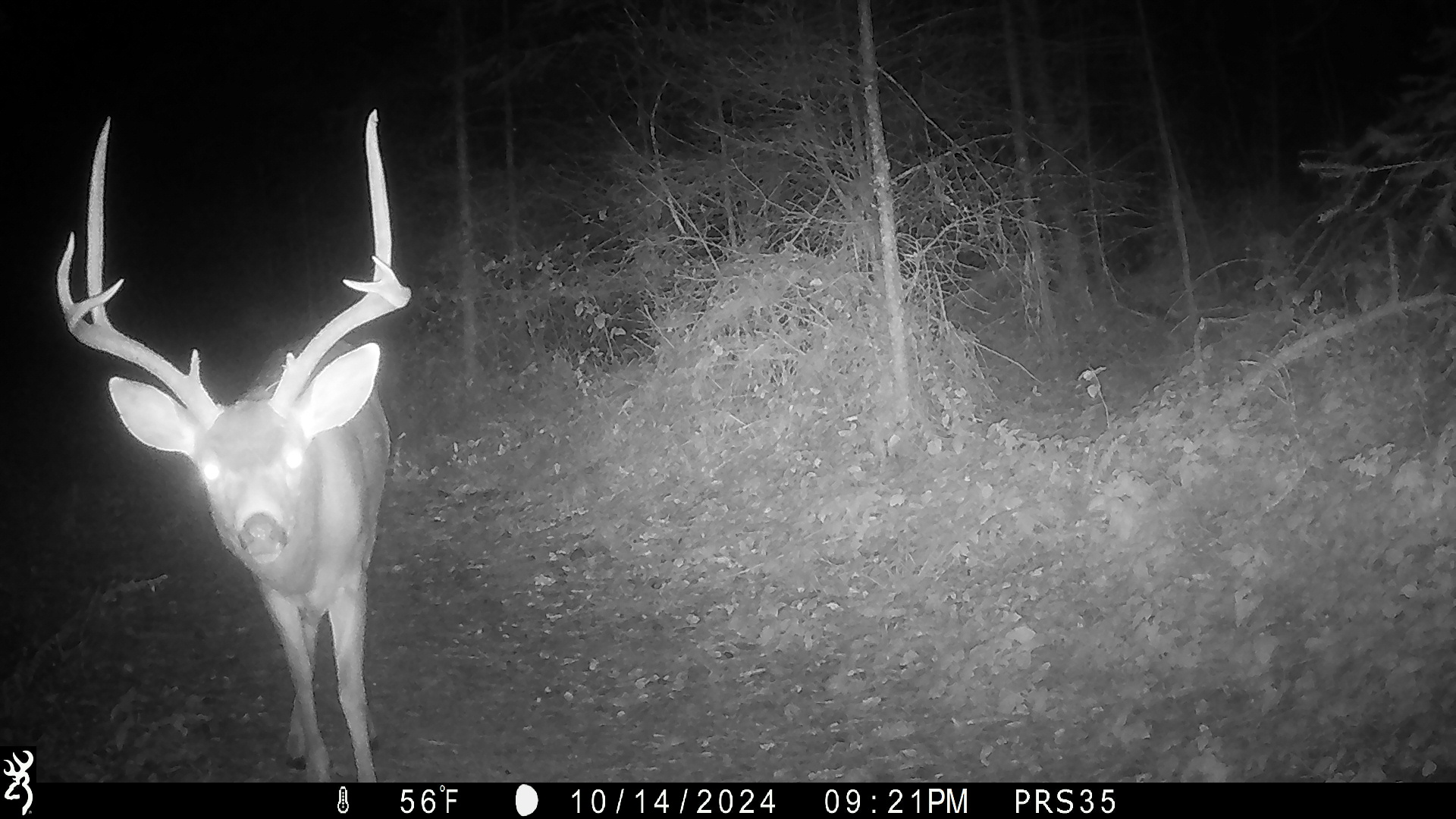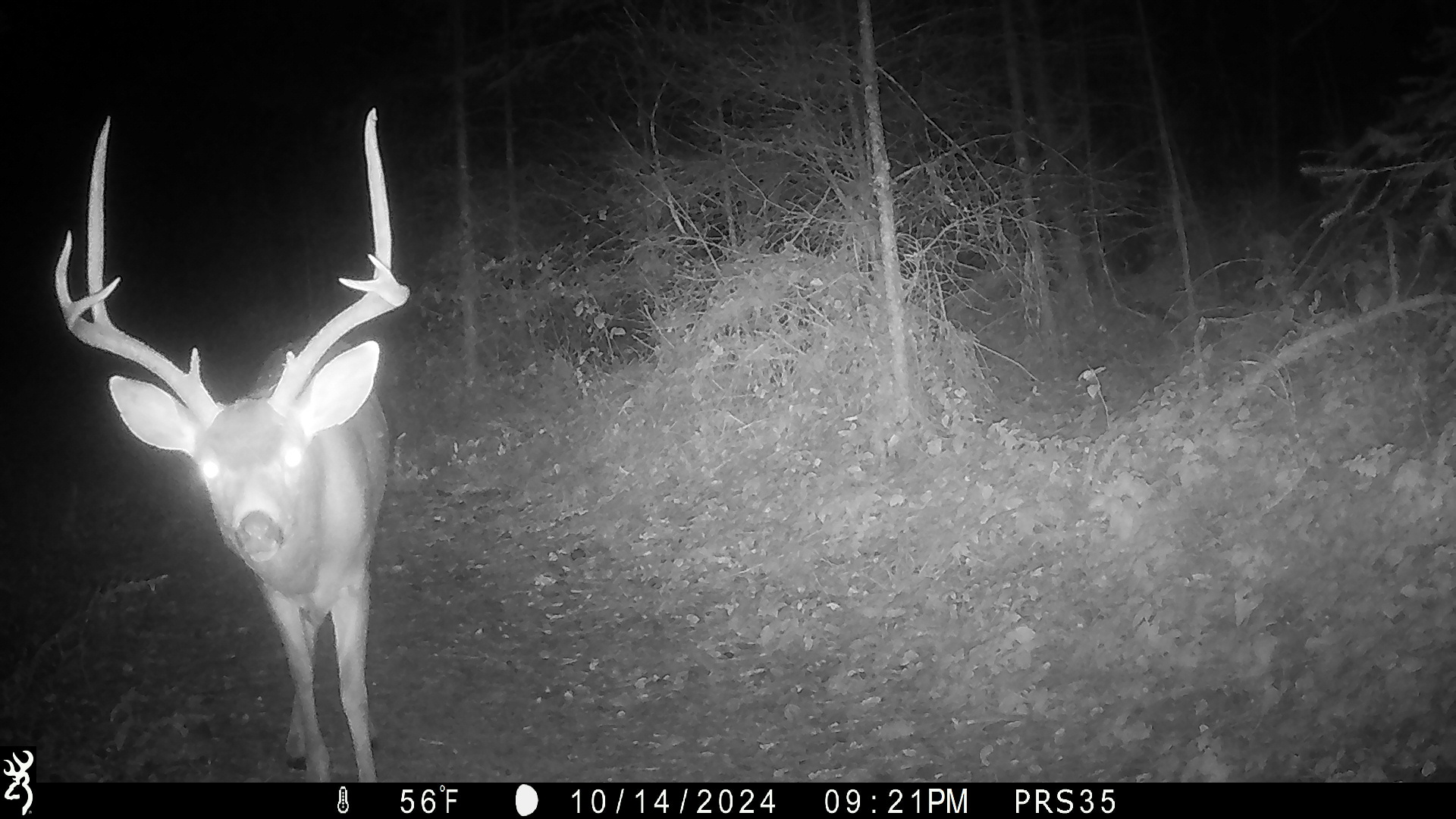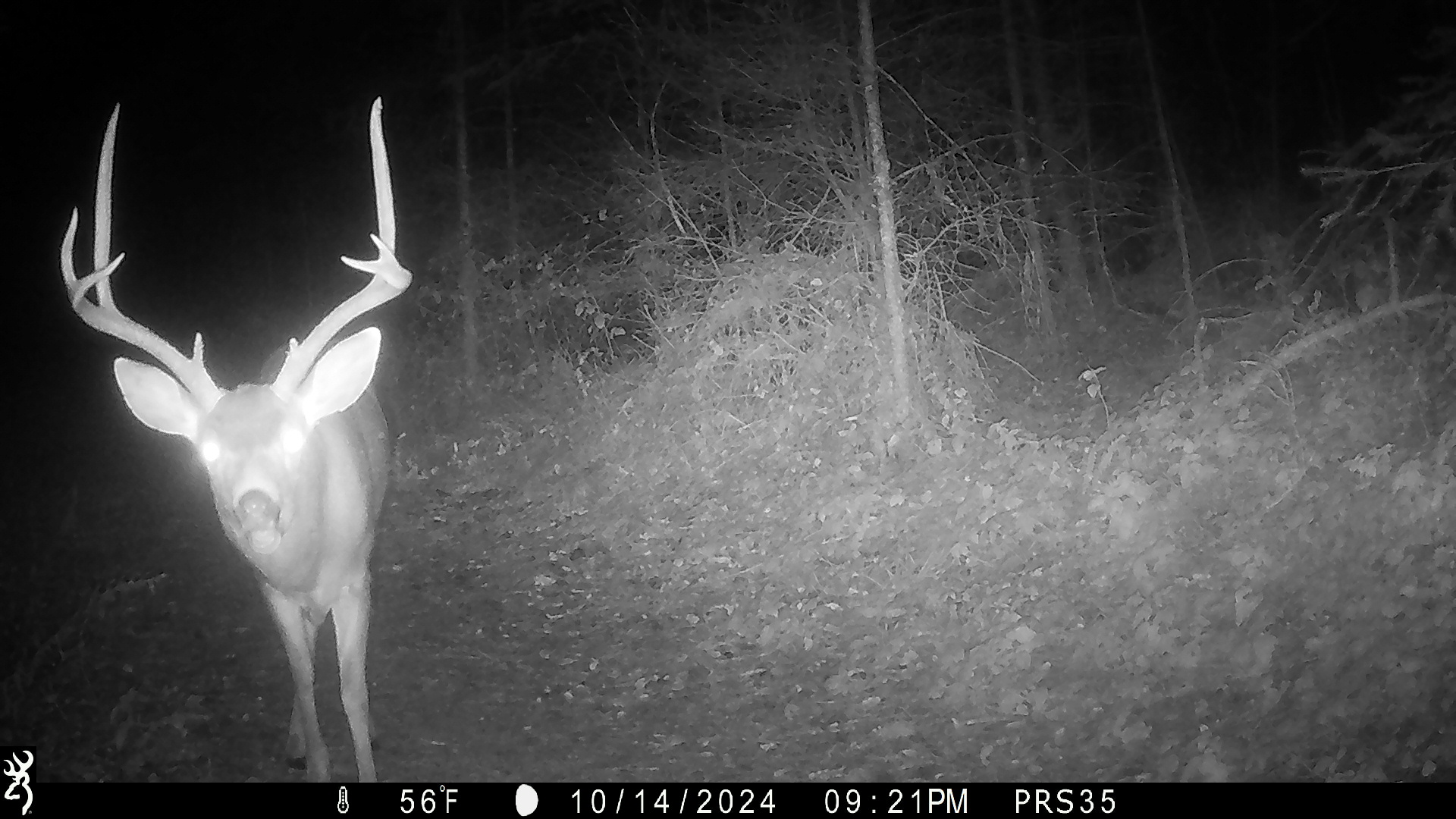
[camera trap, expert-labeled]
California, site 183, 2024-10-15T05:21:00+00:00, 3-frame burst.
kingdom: Animalia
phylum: Chordata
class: Mammalia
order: Artiodactyla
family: Cervidae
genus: Odocoileus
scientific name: Odocoileus hemionus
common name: mule deer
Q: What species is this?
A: Mule deer (Odocoileus hemionus).